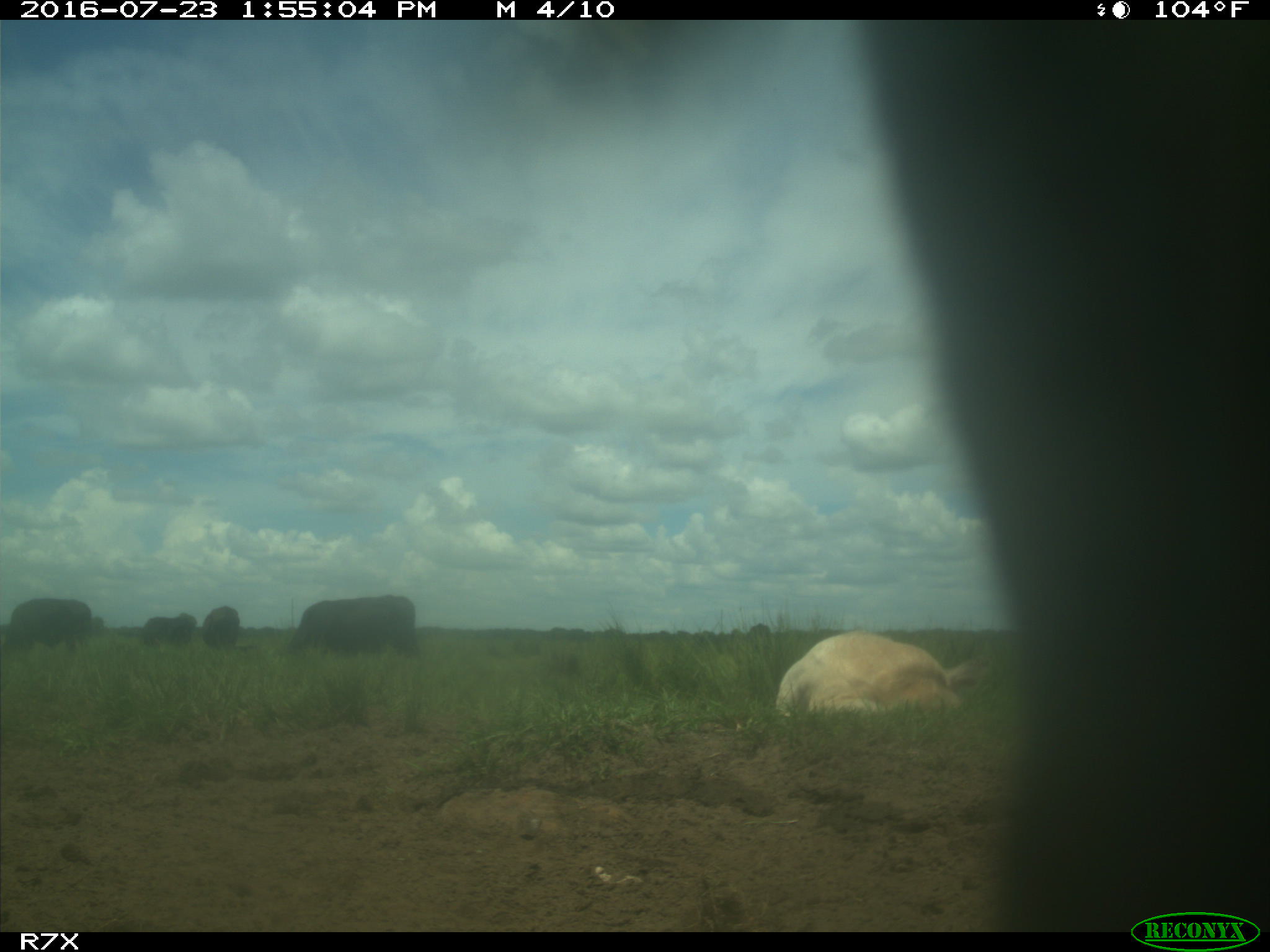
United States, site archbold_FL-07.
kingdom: Animalia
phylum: Chordata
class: Mammalia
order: Artiodactyla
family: Bovidae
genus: Bos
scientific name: Bos taurus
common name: domestic cow